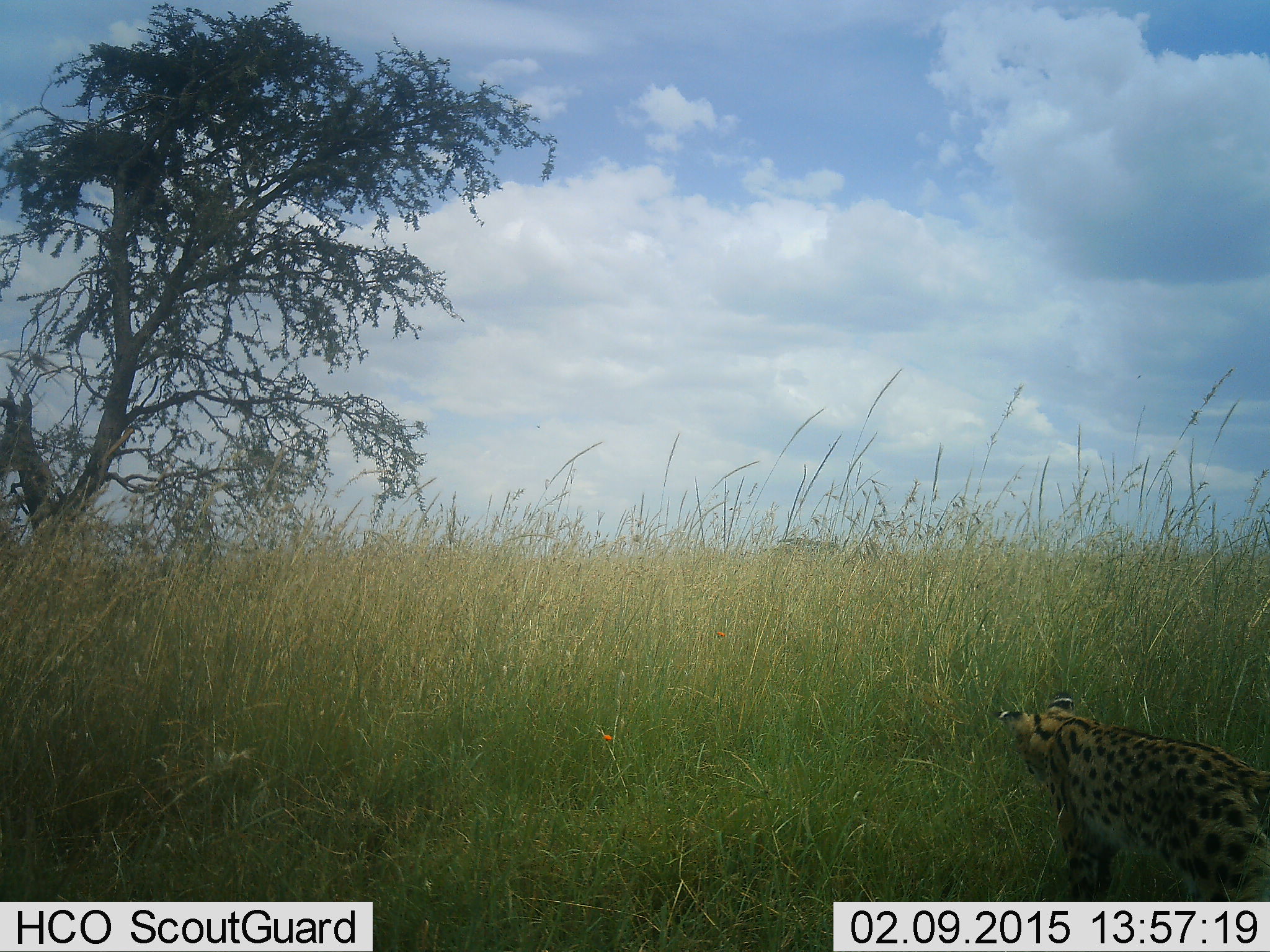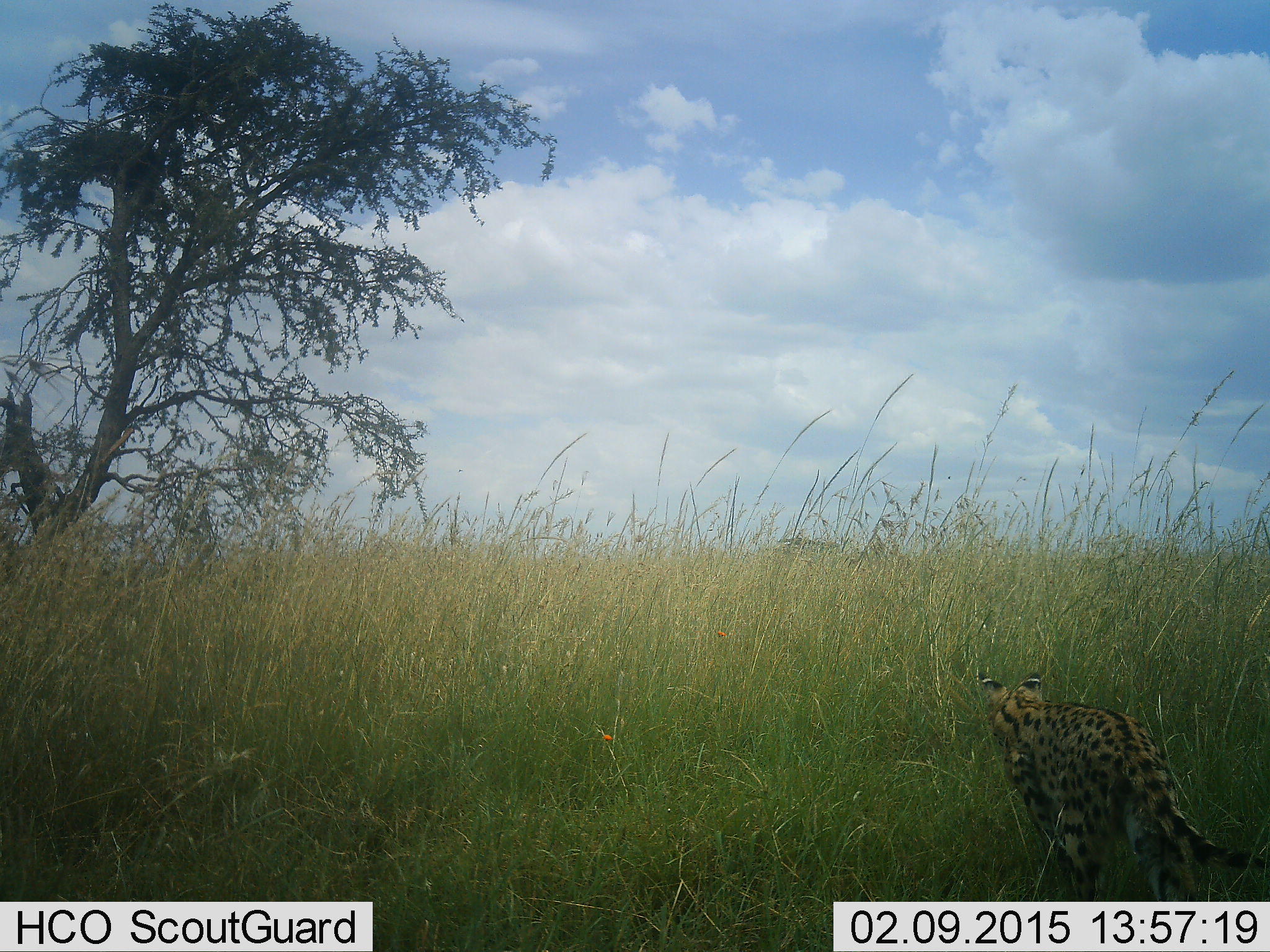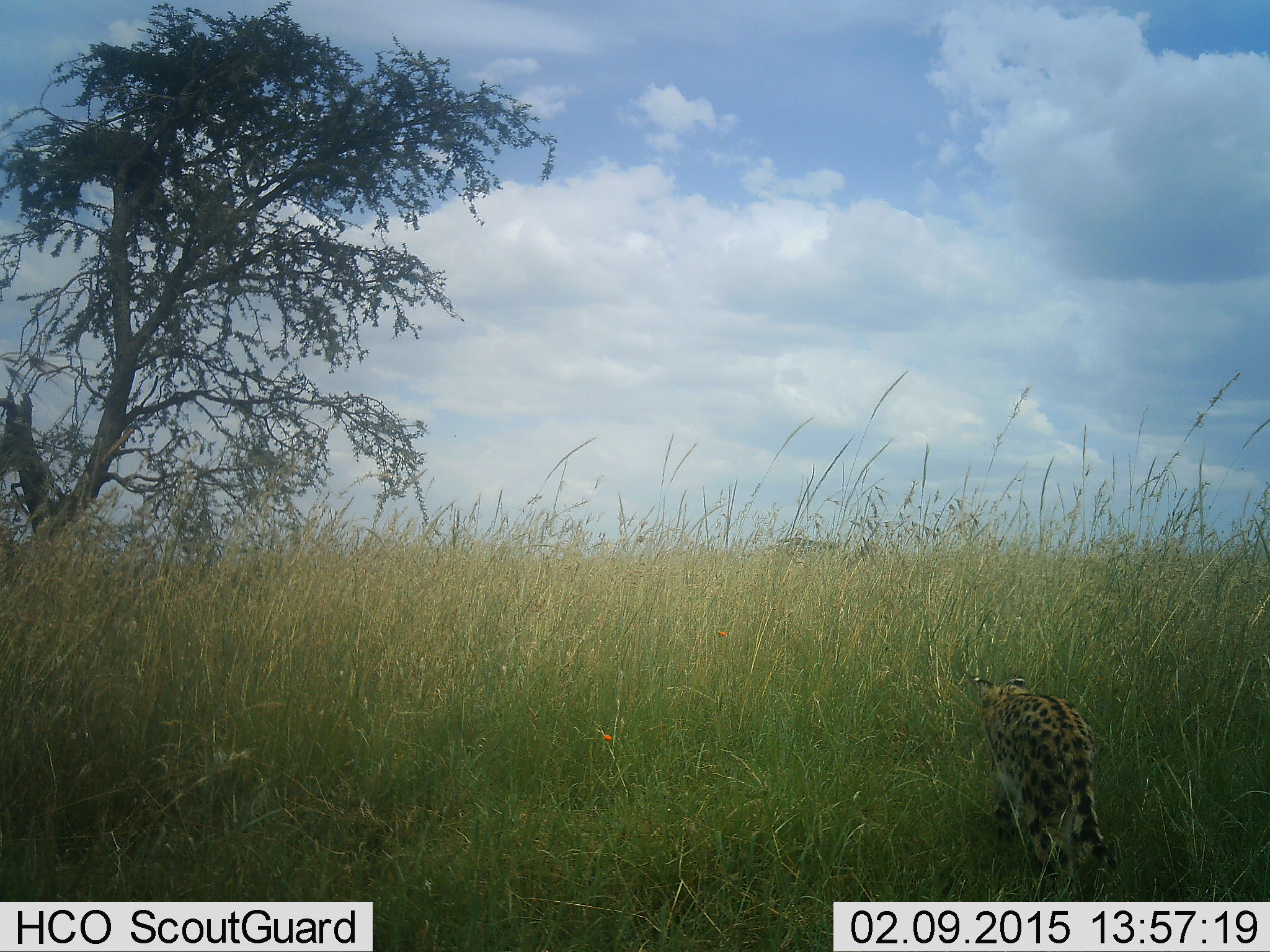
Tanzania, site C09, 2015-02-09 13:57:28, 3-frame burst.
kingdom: Animalia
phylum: Chordata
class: Mammalia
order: Carnivora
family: Felidae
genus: Leptailurus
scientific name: Leptailurus serval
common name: serval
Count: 1.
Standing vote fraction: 0%.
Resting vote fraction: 0%.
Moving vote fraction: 100%.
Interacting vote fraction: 0%.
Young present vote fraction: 0%.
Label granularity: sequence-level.